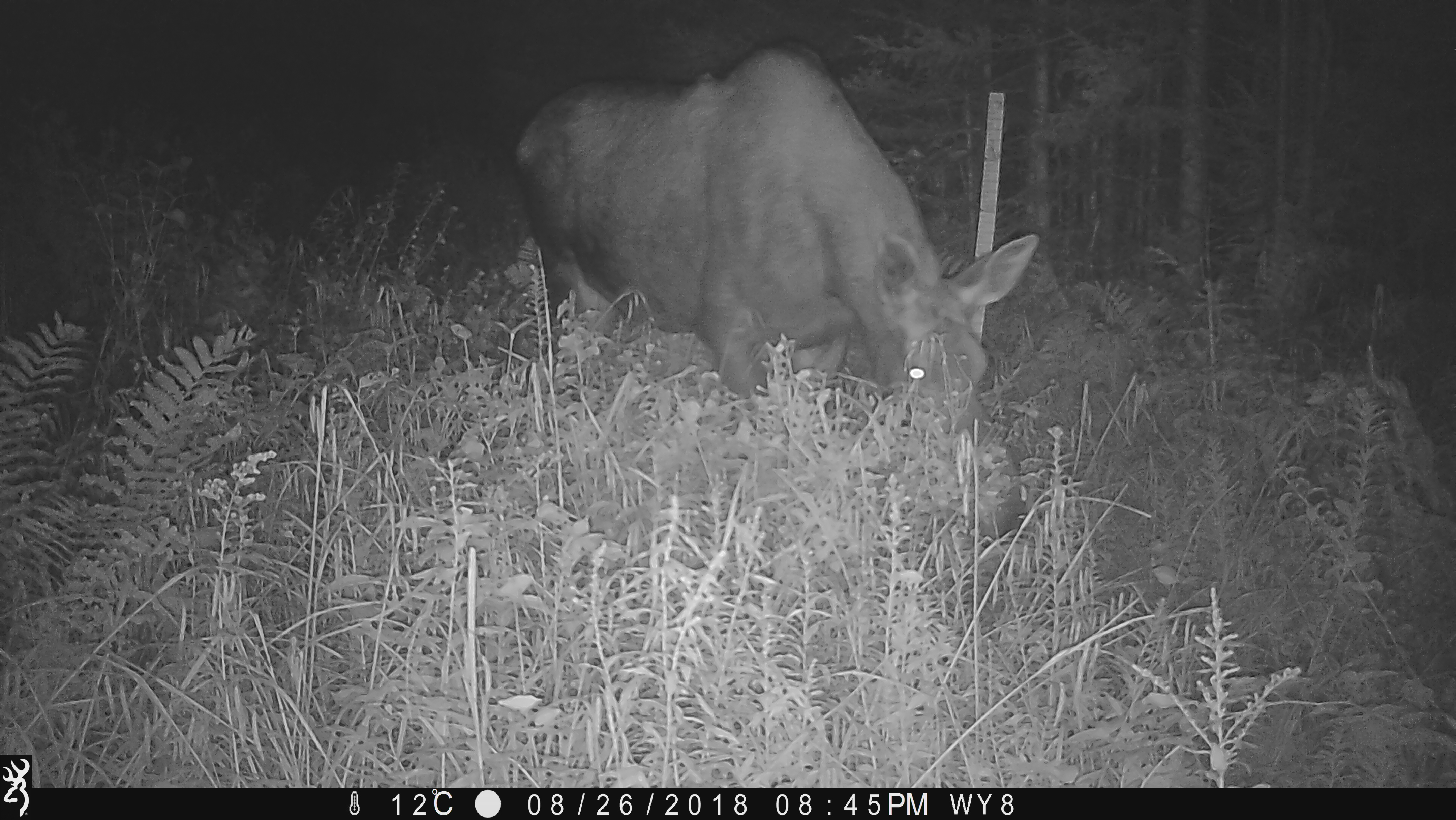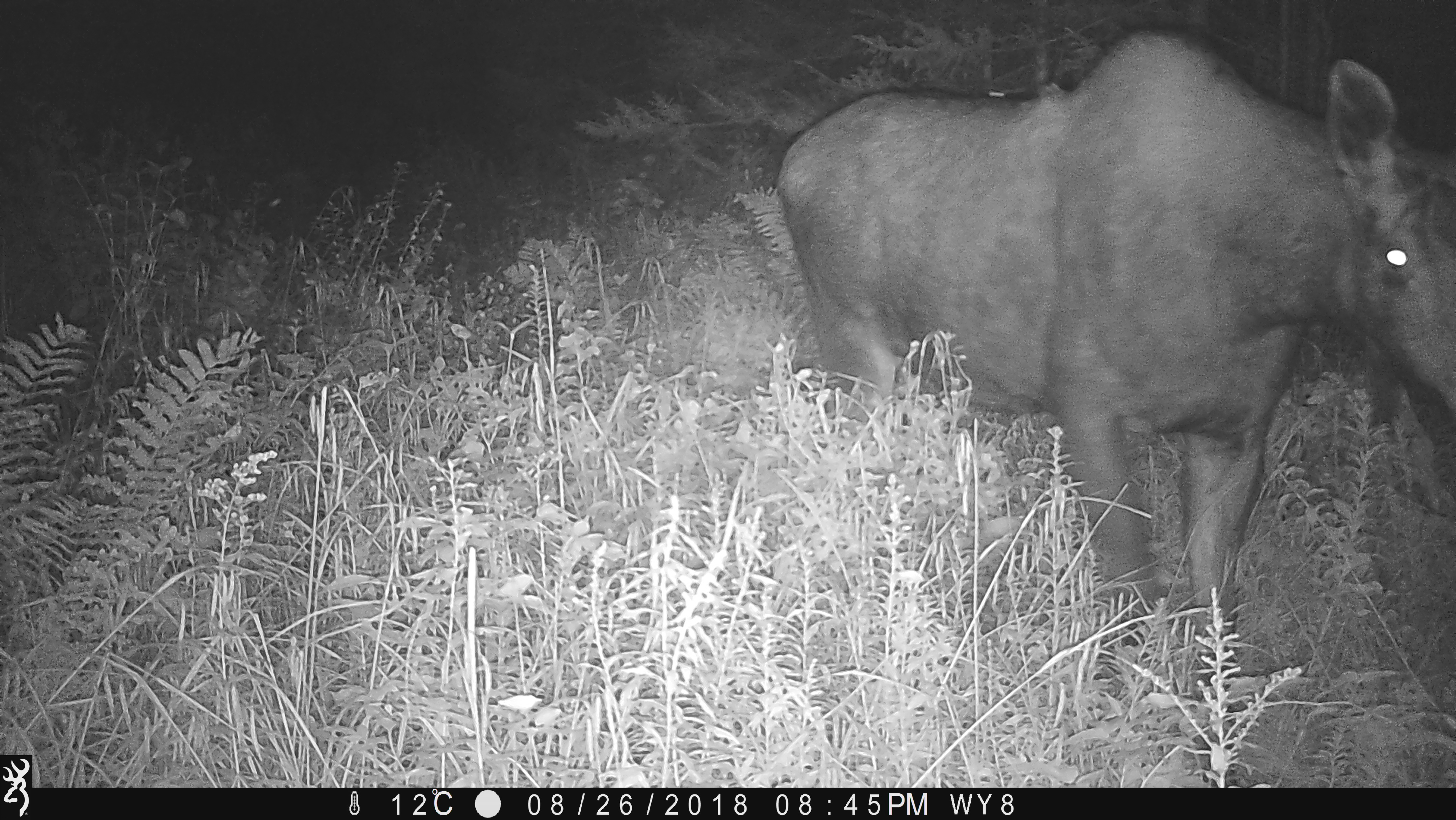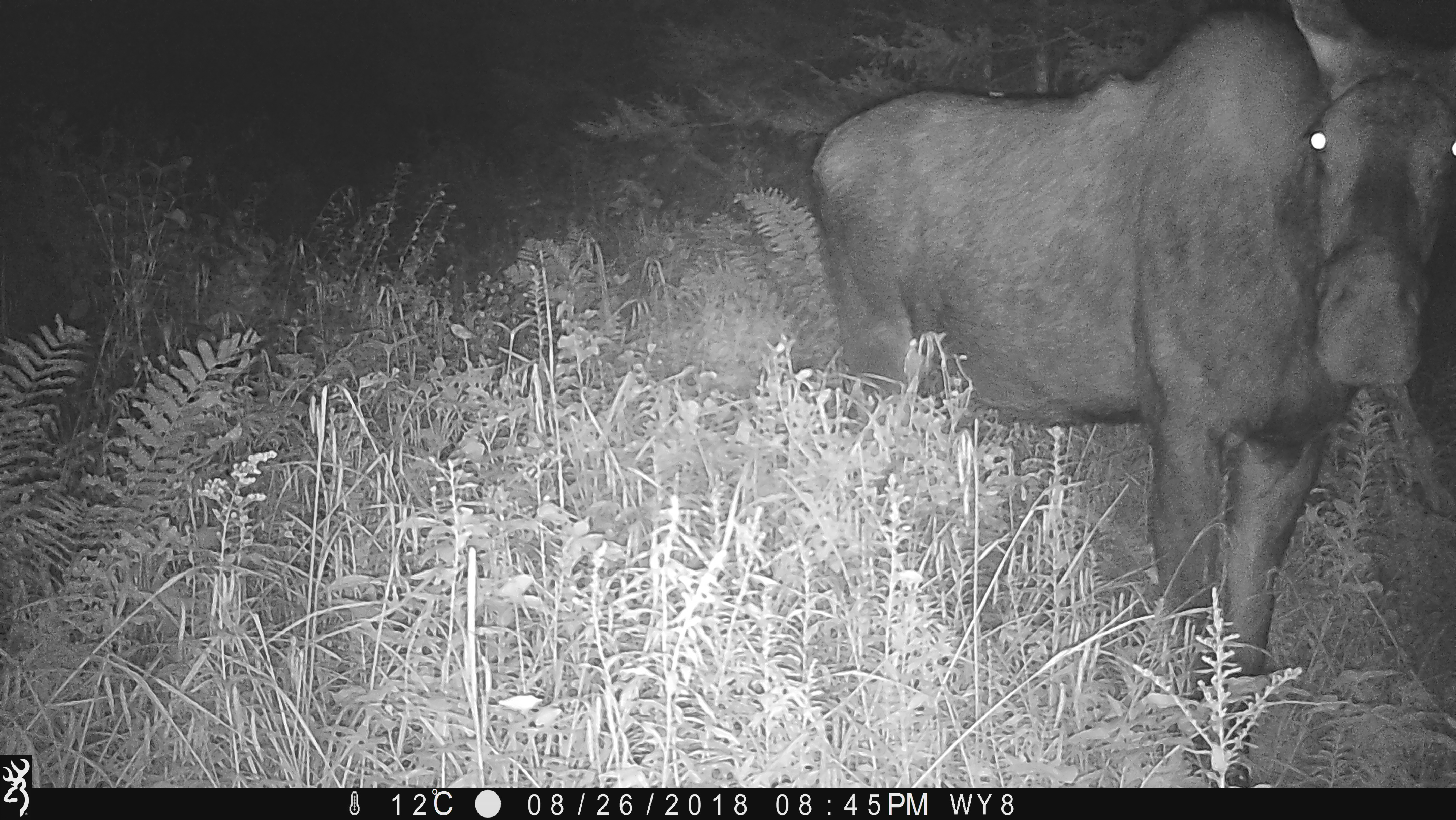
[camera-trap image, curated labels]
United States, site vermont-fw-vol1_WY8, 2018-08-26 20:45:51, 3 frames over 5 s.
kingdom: Animalia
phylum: Chordata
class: Mammalia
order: Artiodactyla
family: Cervidae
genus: Alces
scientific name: Alces alces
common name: moose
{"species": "moose (Alces alces)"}